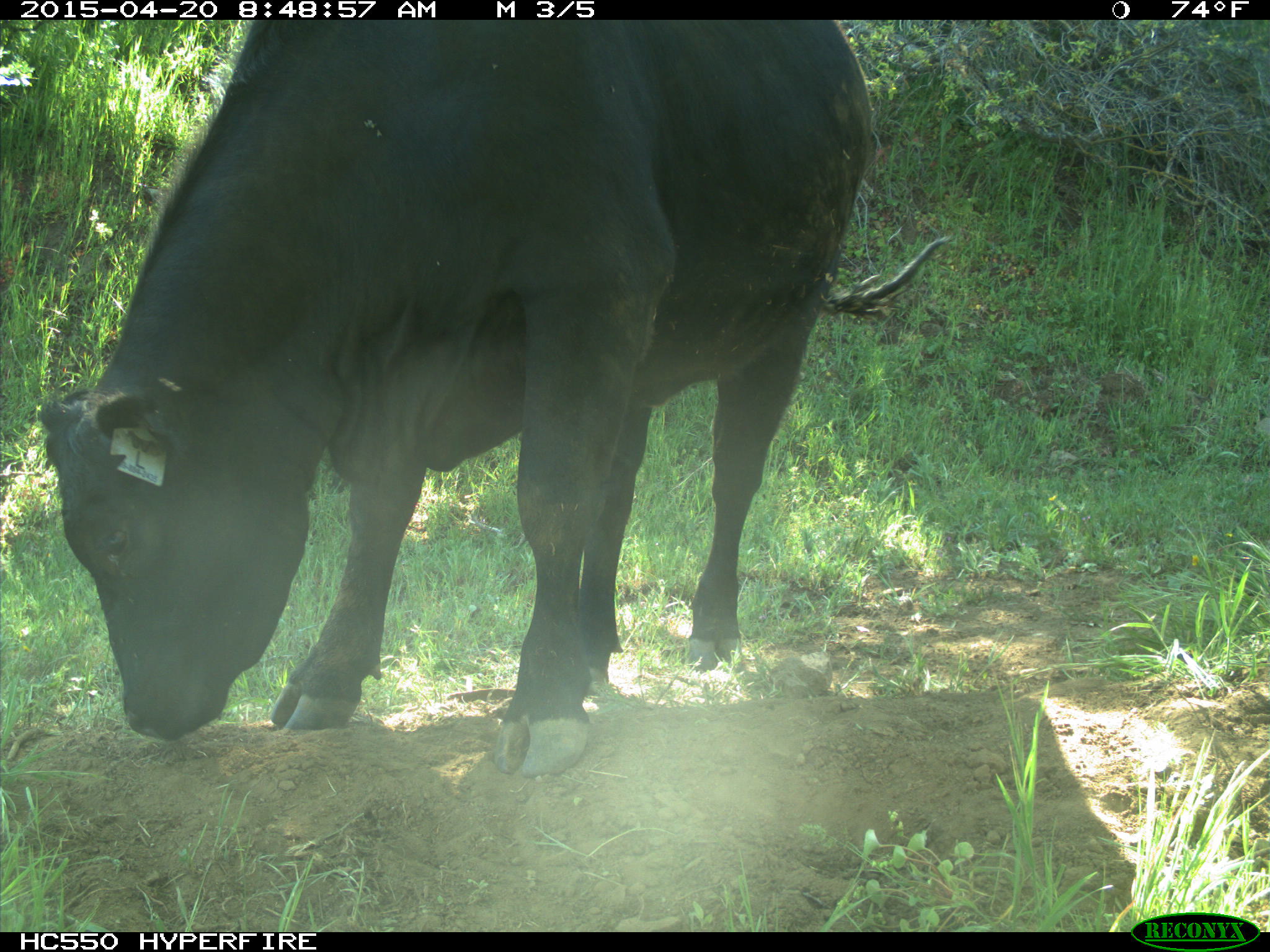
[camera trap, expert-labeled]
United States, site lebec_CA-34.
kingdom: Animalia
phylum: Chordata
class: Mammalia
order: Artiodactyla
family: Bovidae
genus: Bos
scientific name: Bos taurus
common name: domestic cow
Bos taurus (domestic cow).